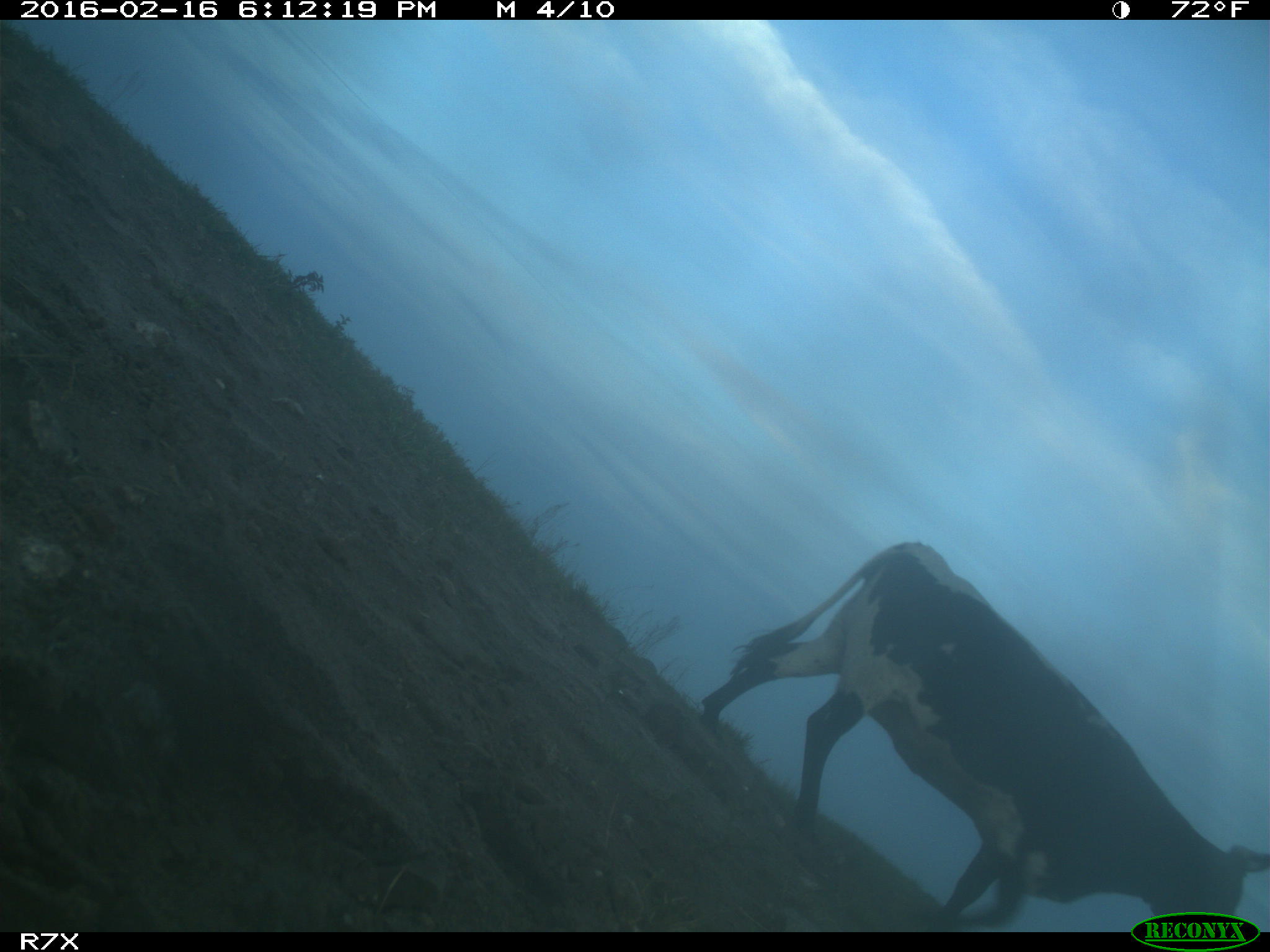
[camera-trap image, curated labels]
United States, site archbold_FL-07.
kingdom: Animalia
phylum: Chordata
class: Mammalia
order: Artiodactyla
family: Bovidae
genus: Bos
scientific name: Bos taurus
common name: domestic cow